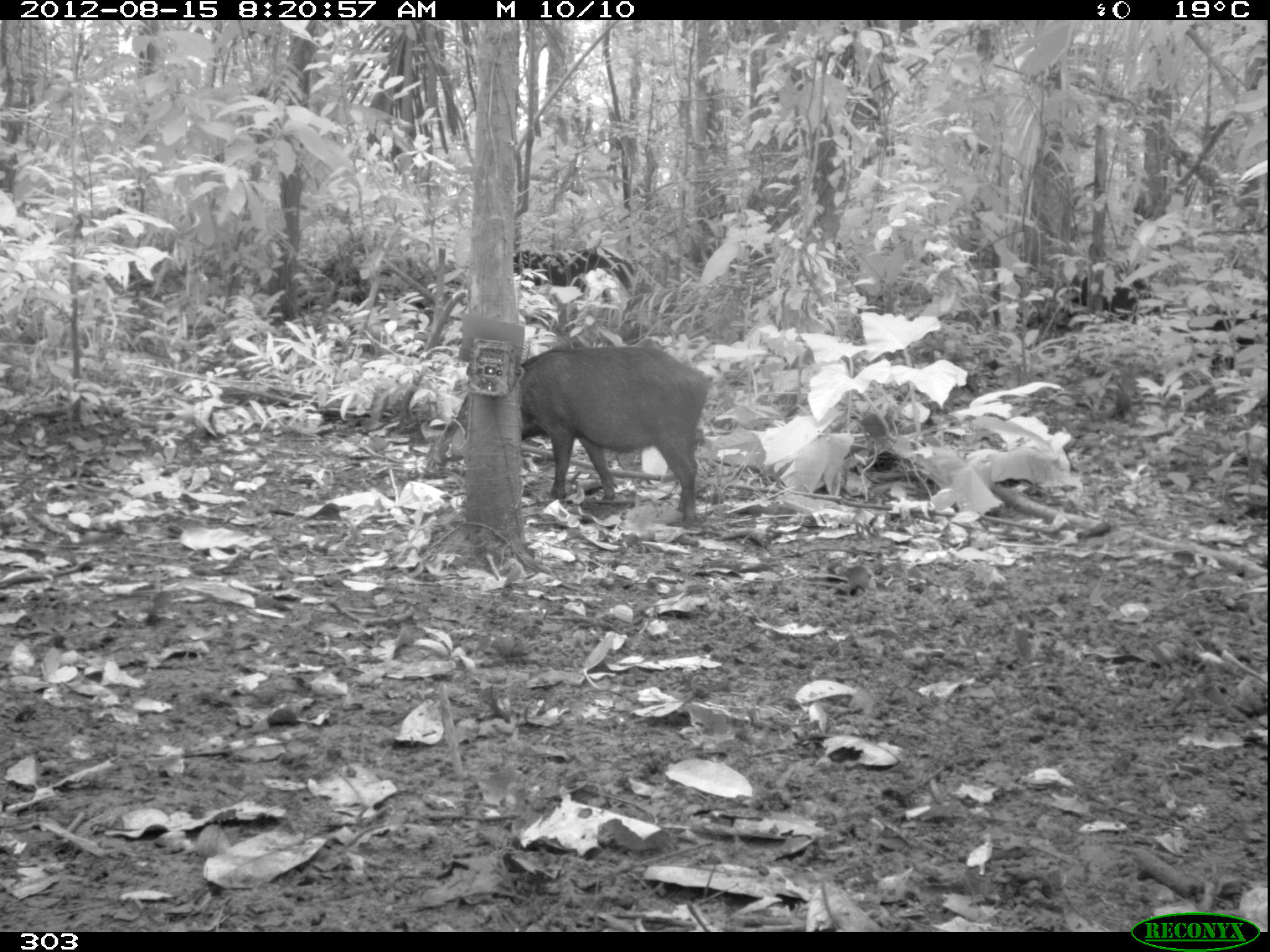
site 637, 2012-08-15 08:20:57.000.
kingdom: Animalia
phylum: Chordata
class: Mammalia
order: Artiodactyla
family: Tayassuidae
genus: Tayassu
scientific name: Tayassu pecari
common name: white-lipped peccary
Tayassu pecari (white-lipped peccary).